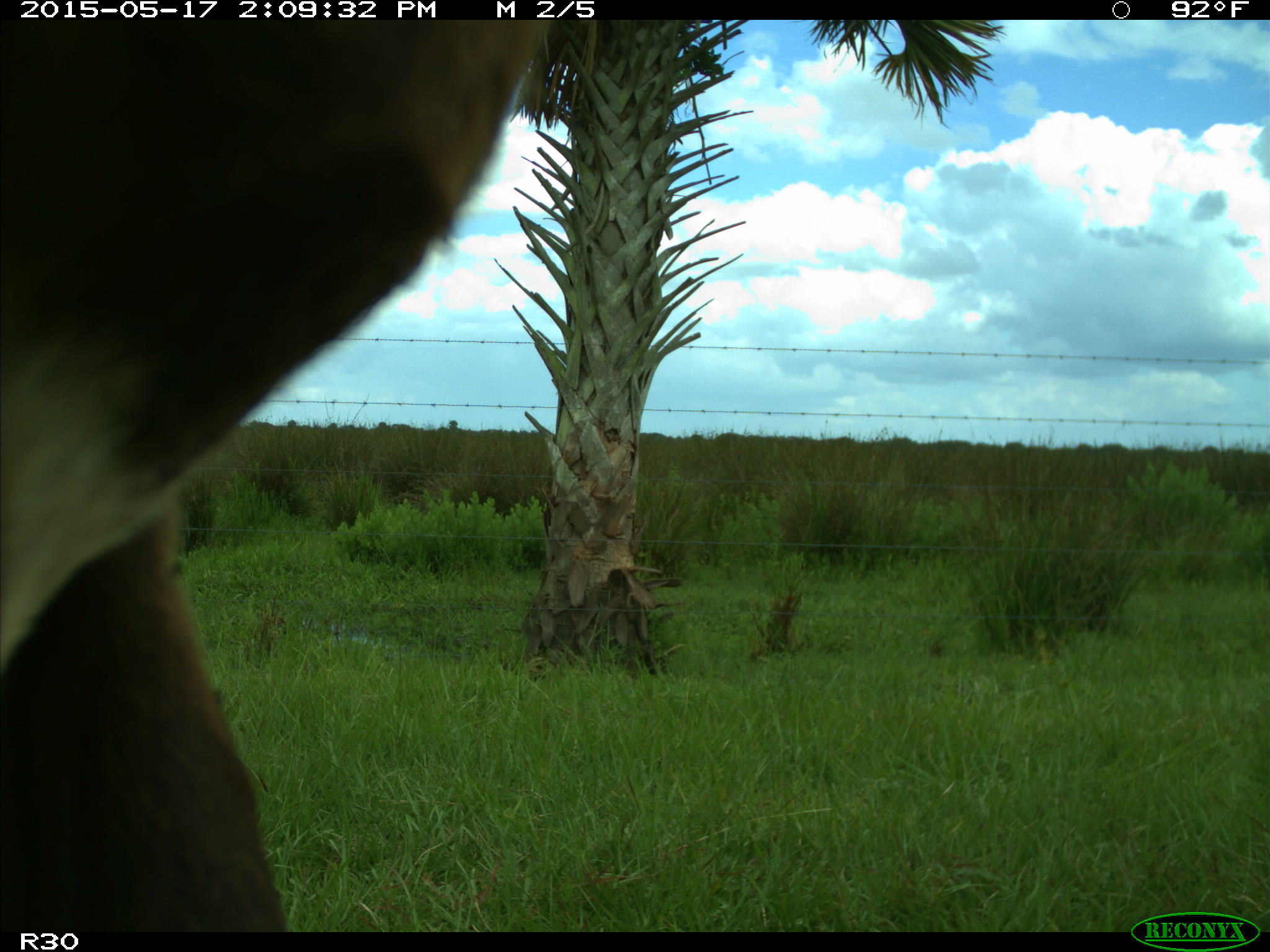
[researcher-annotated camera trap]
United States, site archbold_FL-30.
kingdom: Animalia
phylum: Chordata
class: Mammalia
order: Artiodactyla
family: Bovidae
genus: Bos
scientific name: Bos taurus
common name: domestic cow